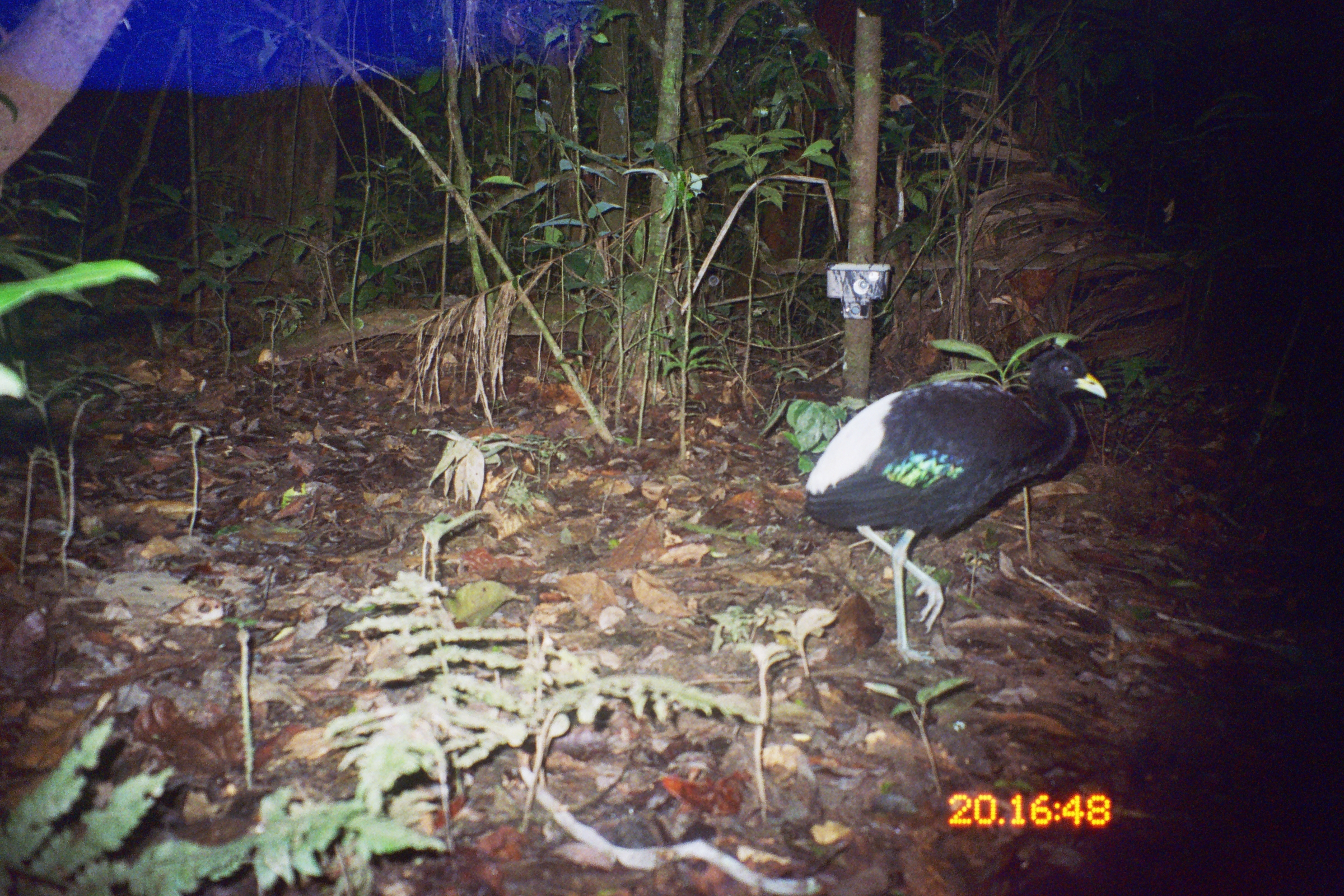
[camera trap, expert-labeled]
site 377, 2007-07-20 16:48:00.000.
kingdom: Animalia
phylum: Chordata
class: Aves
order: Gruiformes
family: Psophiidae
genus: Psophia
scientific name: Psophia leucoptera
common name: pale-winged trumpeter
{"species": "Psophia leucoptera (pale-winged trumpeter)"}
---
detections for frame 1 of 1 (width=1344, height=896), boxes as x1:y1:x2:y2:
psophia leucoptera: 803:347:1107:665